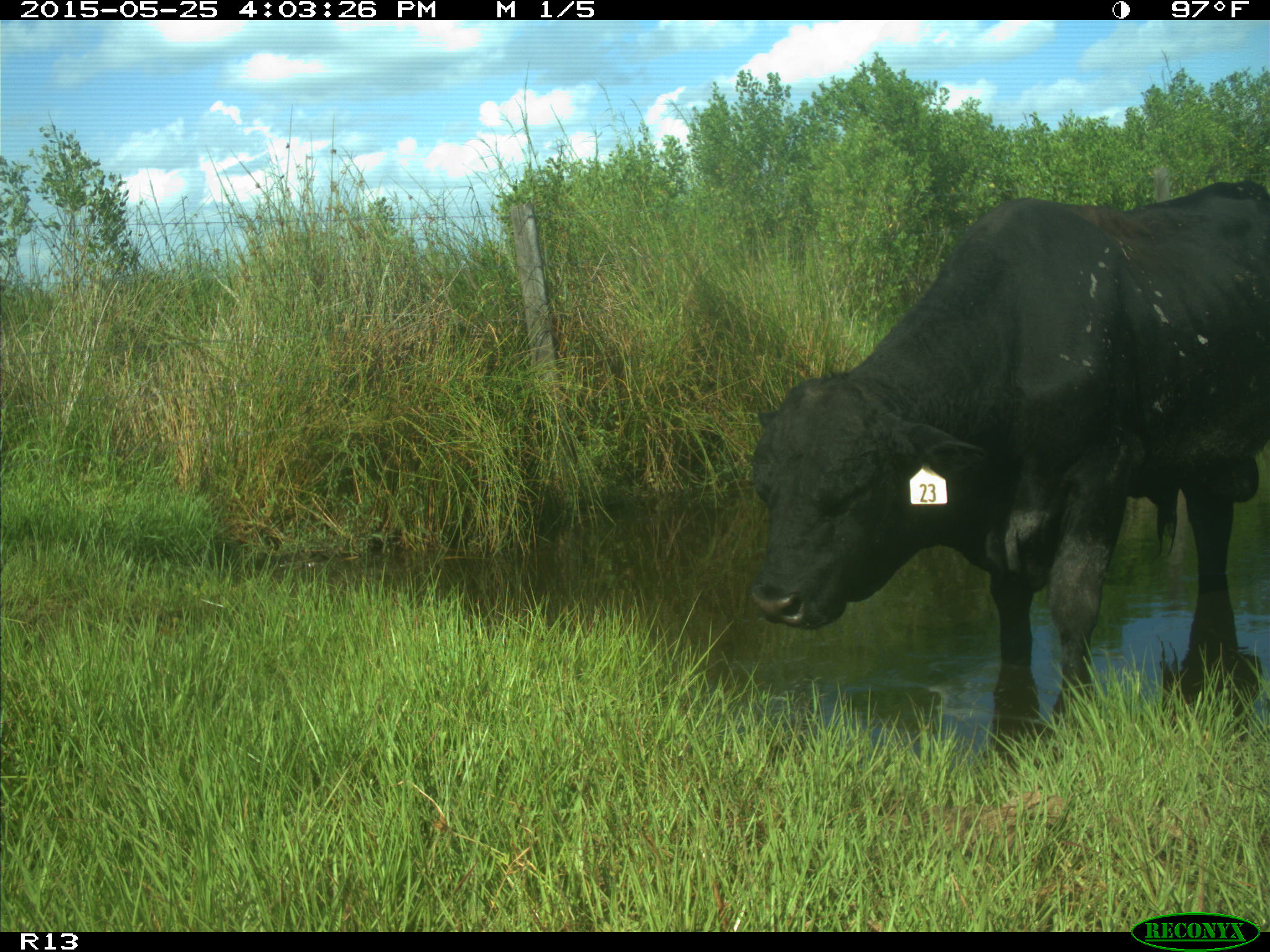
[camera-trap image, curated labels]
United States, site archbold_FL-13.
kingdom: Animalia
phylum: Chordata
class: Mammalia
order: Artiodactyla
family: Bovidae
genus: Bos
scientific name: Bos taurus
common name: domestic cow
Bos taurus (domestic cow).